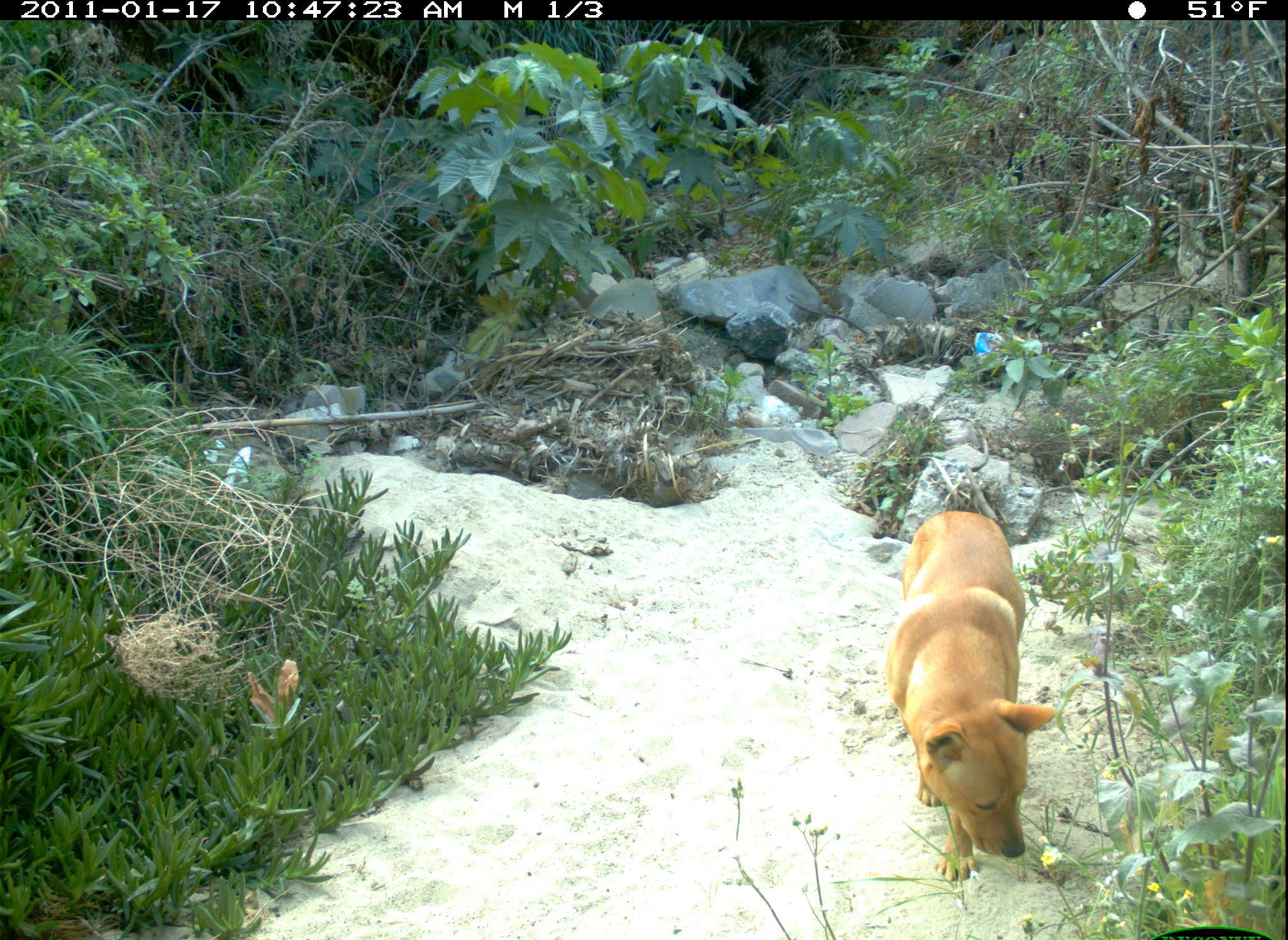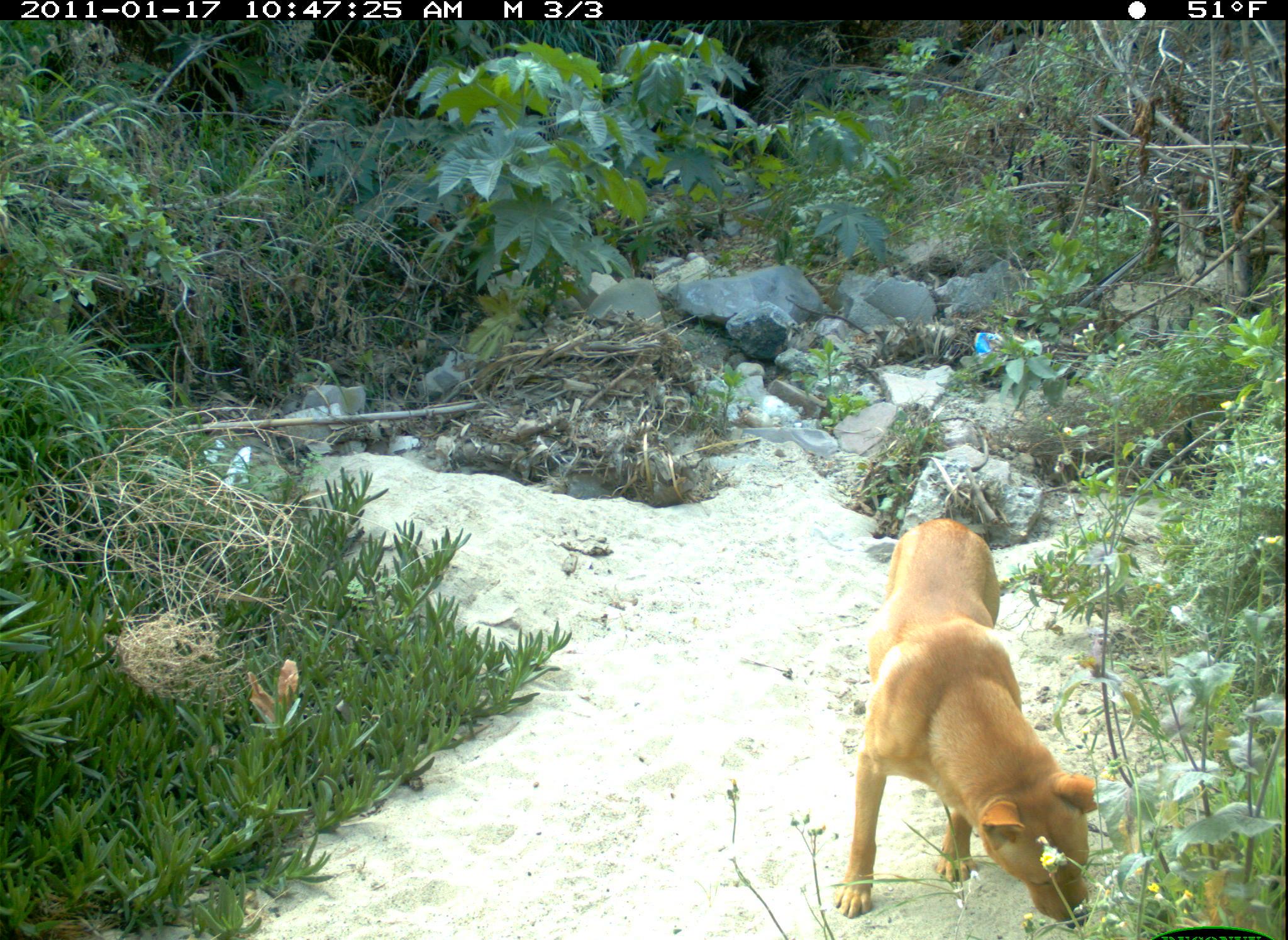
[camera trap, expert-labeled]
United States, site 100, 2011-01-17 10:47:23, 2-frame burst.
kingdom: Animalia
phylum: Chordata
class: Mammalia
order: Carnivora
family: Canidae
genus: Canis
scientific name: Canis familiaris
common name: domestic dog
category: dog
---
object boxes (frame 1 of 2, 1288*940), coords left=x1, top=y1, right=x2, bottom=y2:
dog: left=863, top=494, right=1080, bottom=883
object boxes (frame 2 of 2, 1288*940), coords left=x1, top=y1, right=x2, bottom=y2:
dog: left=834, top=485, right=1124, bottom=931